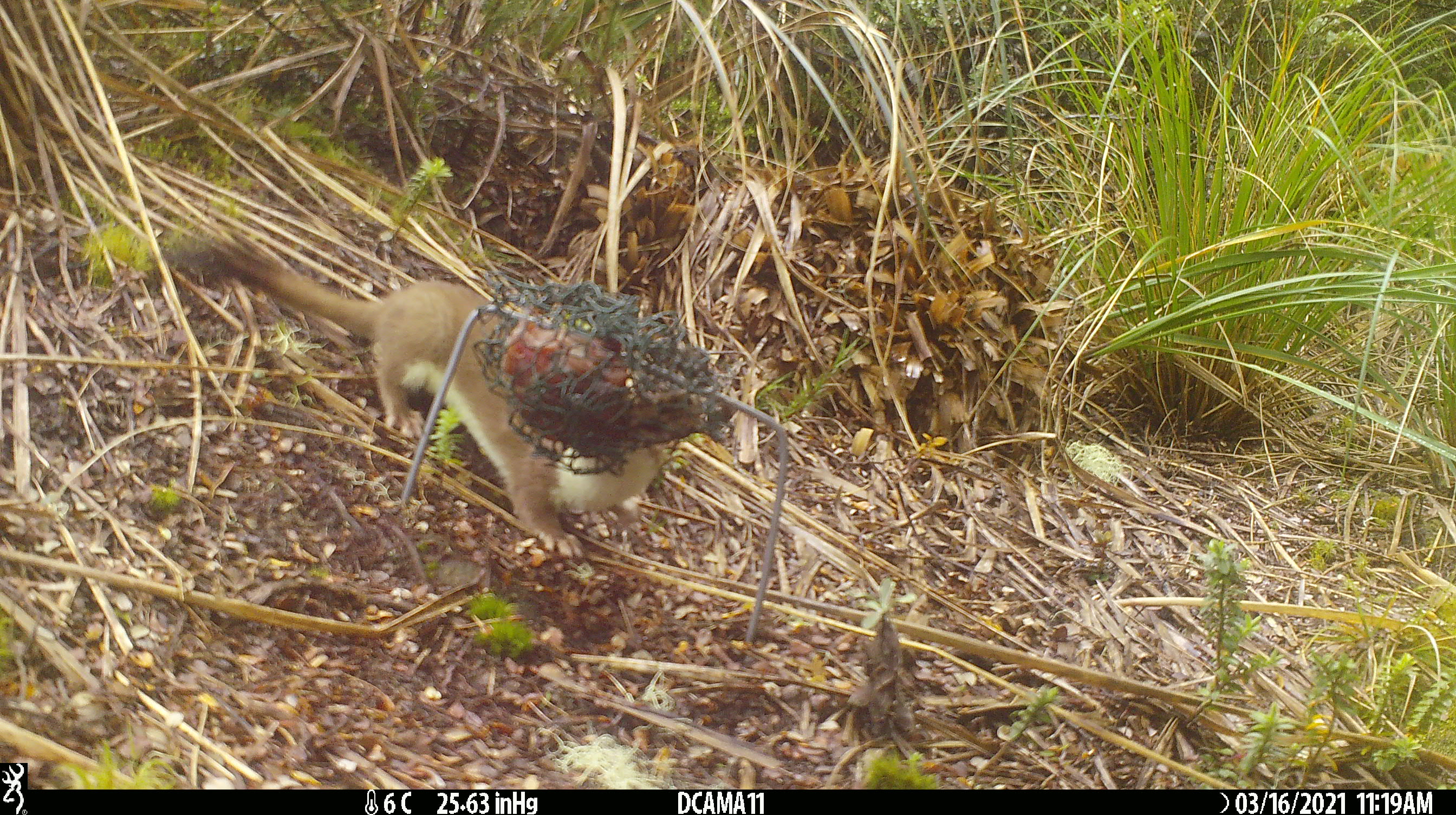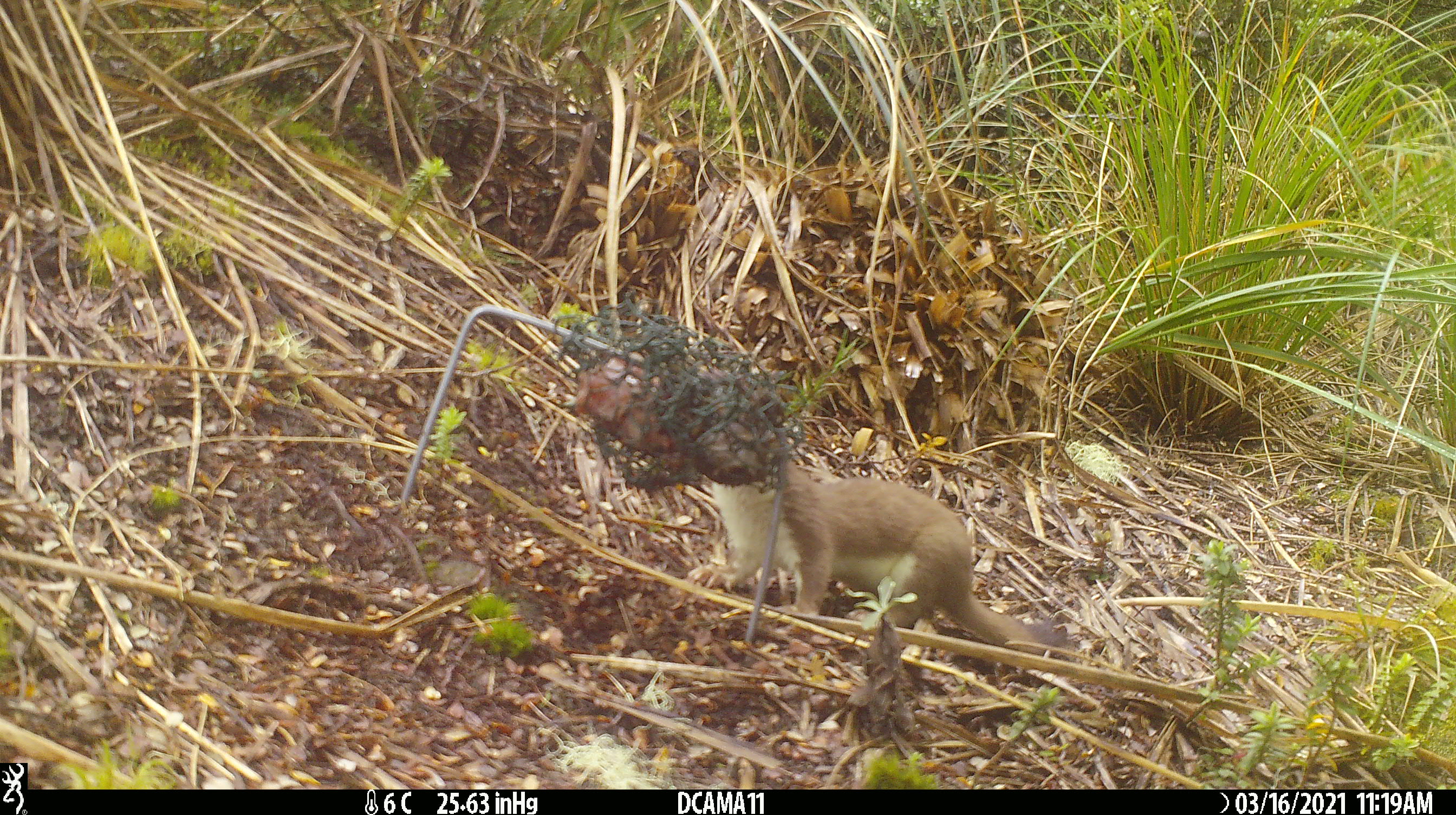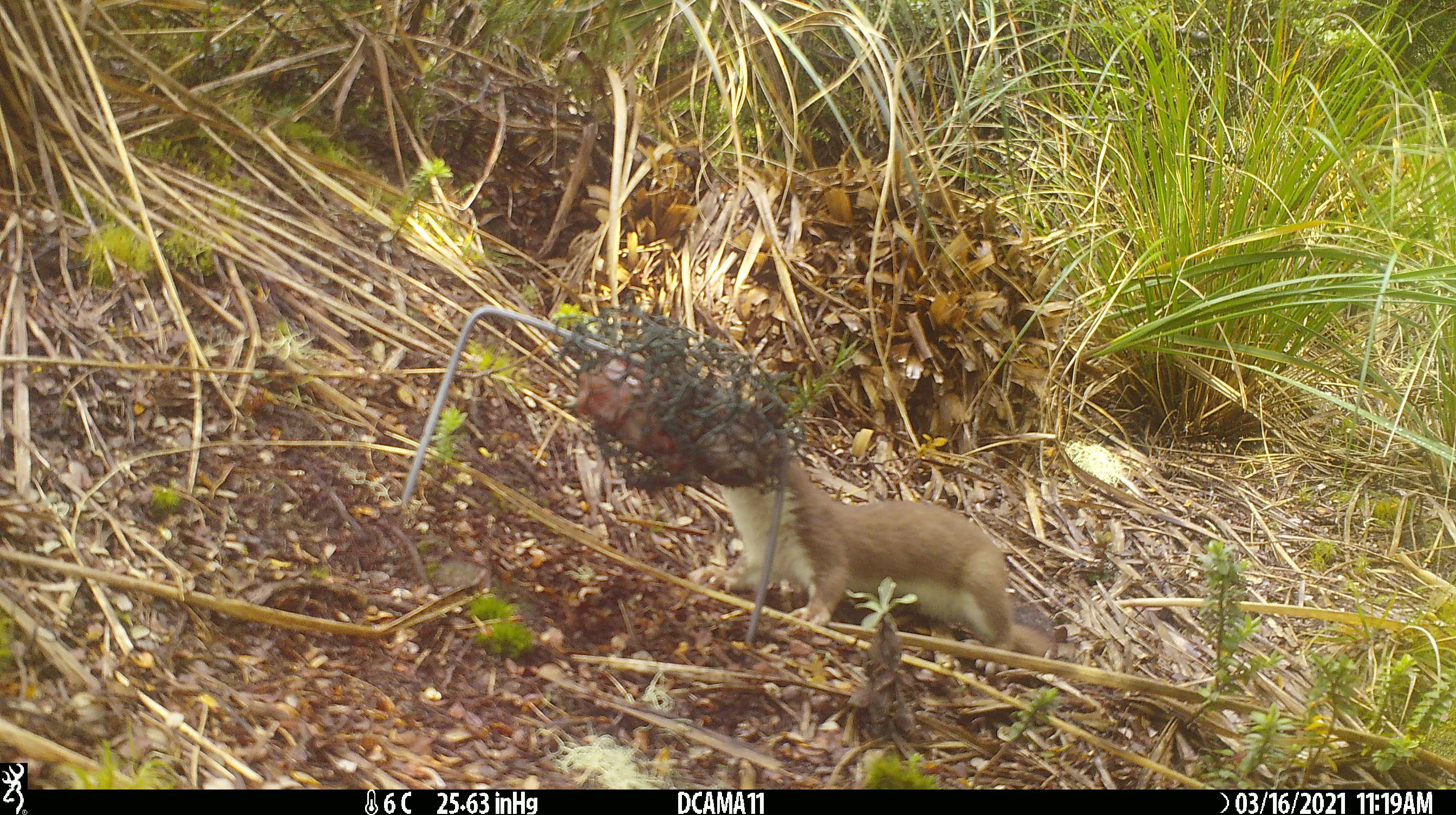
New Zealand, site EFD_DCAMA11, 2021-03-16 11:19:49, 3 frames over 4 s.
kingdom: Animalia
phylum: Chordata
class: Mammalia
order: Carnivora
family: Mustelidae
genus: Mustela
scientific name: Mustela erminea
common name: stoat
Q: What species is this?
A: Stoat (Mustela erminea).